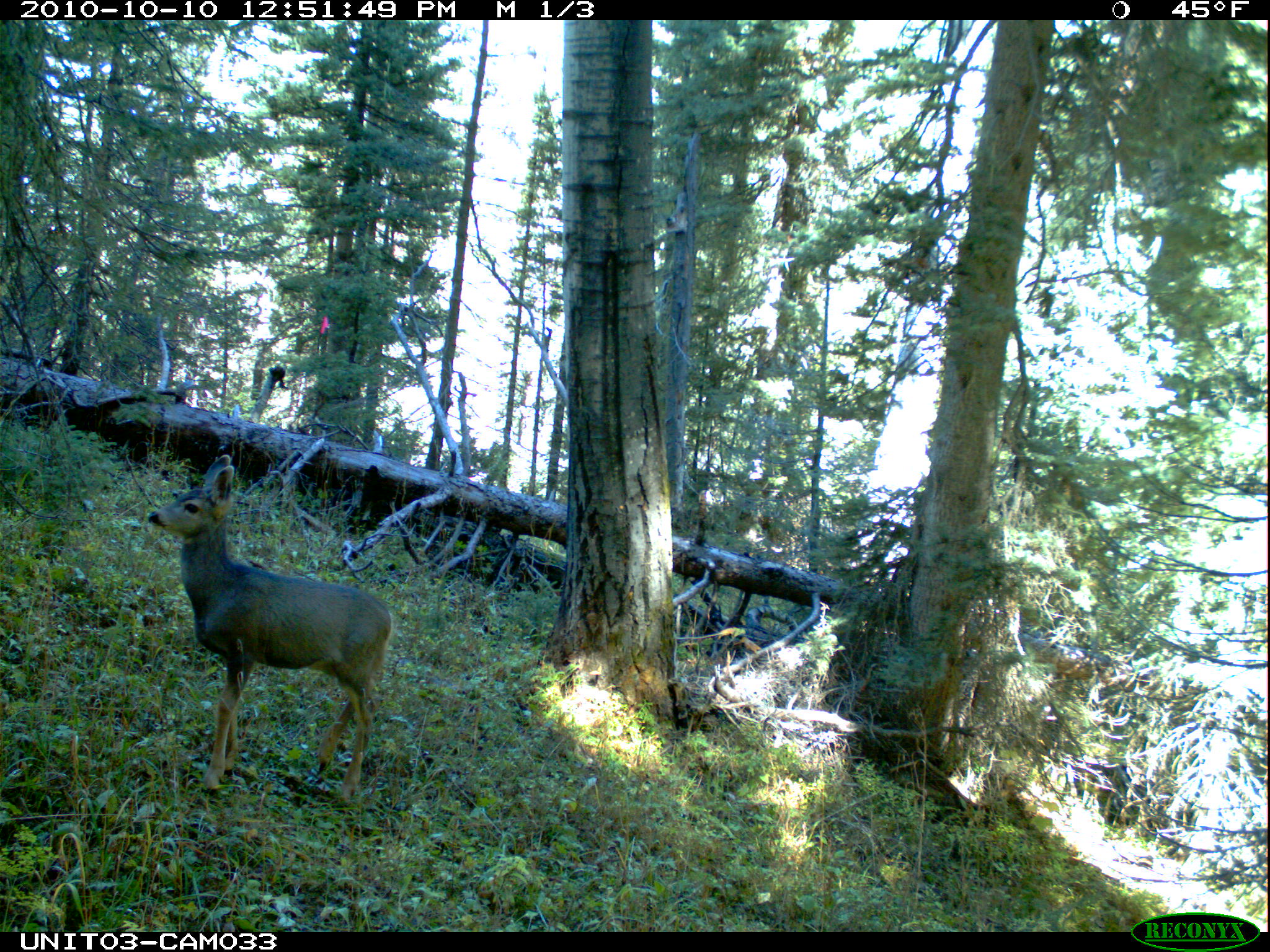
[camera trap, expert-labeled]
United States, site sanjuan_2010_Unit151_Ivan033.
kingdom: Animalia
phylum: Chordata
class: Mammalia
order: Artiodactyla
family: Cervidae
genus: Odocoileus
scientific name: Odocoileus hemionus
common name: mule deer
Odocoileus hemionus (mule deer).